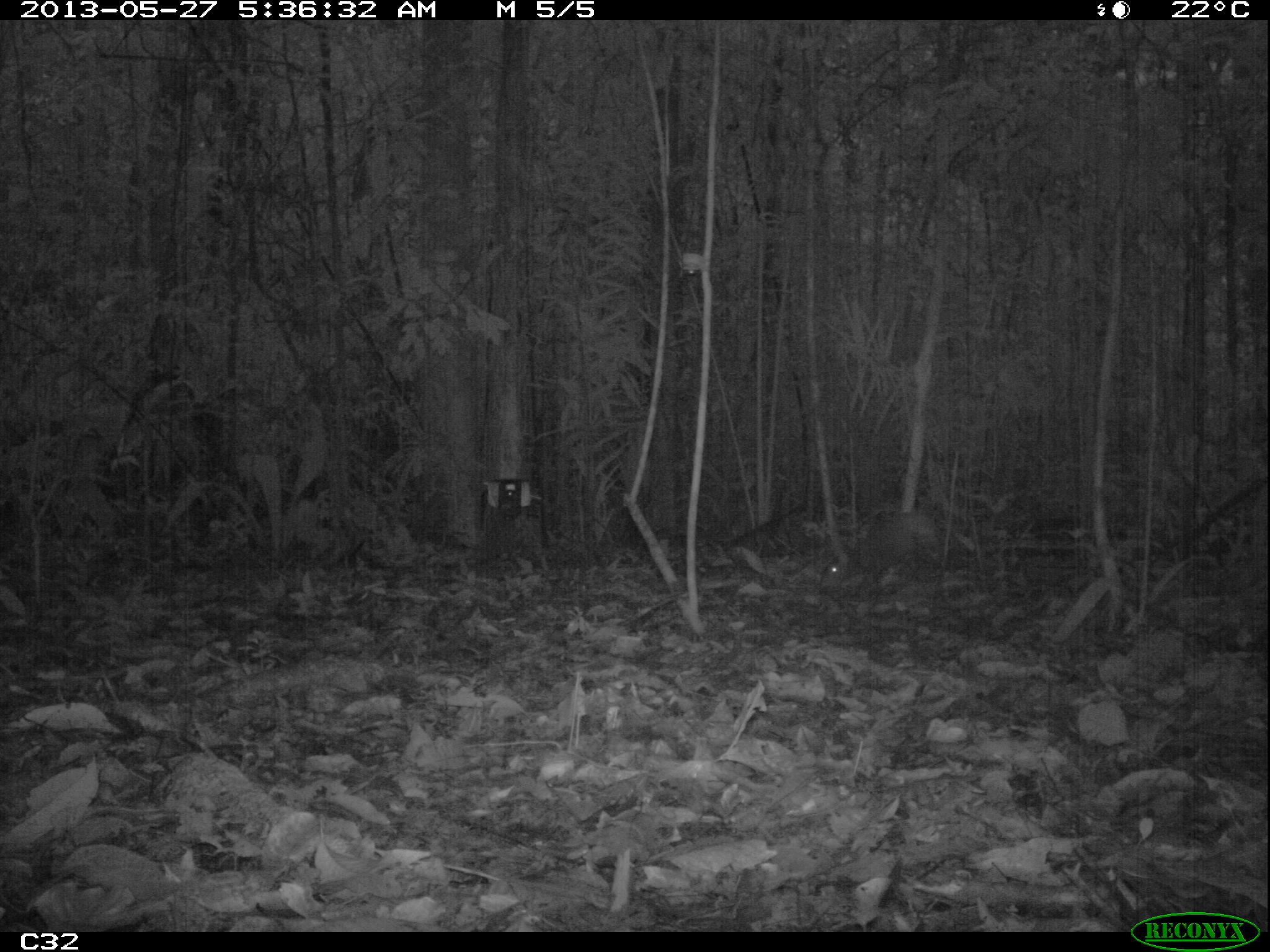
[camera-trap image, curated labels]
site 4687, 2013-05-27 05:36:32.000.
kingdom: Animalia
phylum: Chordata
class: Mammalia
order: Rodentia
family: Dasyproctidae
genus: Dasyprocta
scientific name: Dasyprocta leporina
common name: red-rumped agouti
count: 1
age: adult